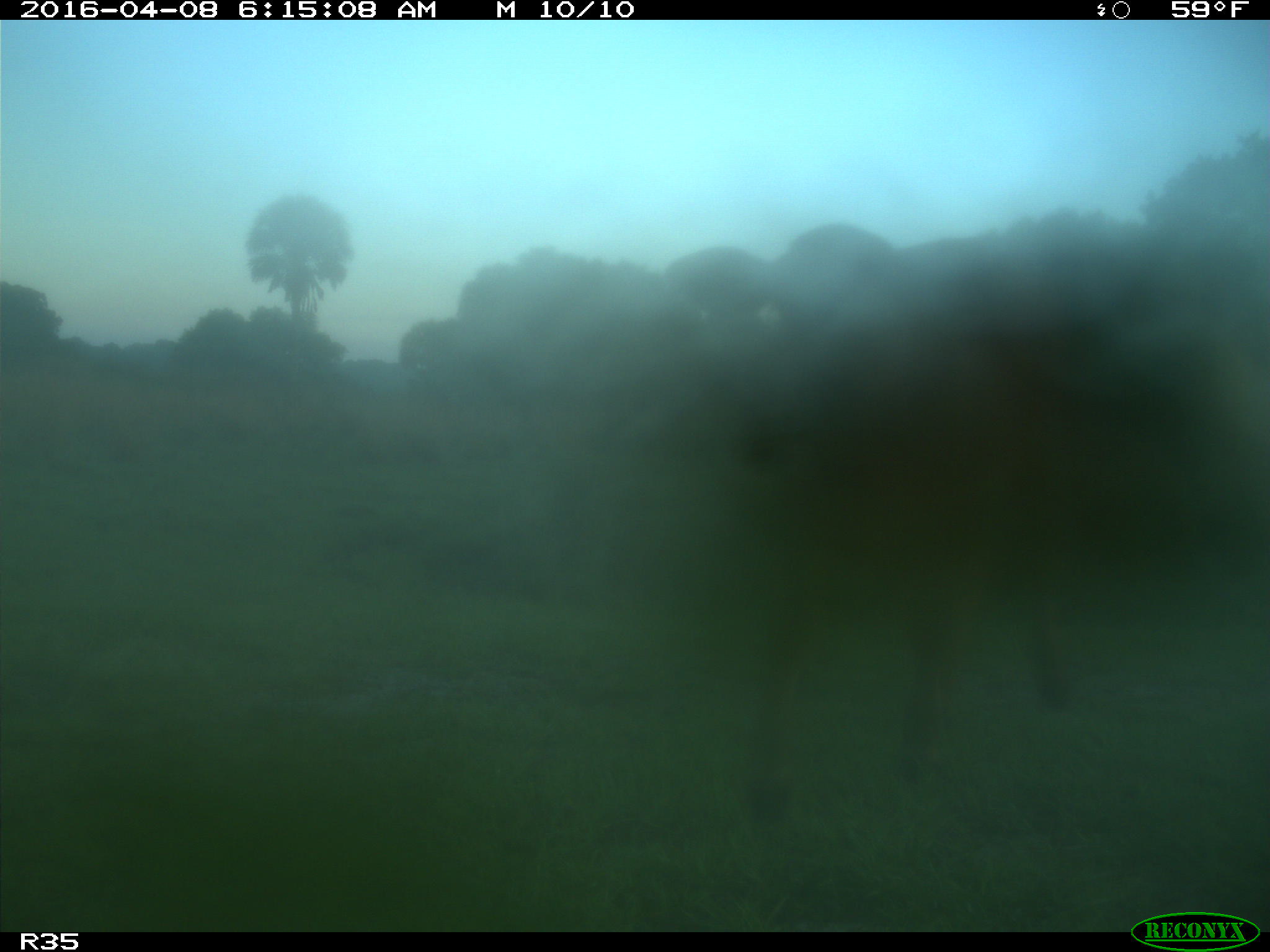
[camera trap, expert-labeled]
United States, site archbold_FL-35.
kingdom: Animalia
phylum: Chordata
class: Mammalia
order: Artiodactyla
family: Bovidae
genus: Bos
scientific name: Bos taurus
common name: domestic cow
Bos taurus (domestic cow).